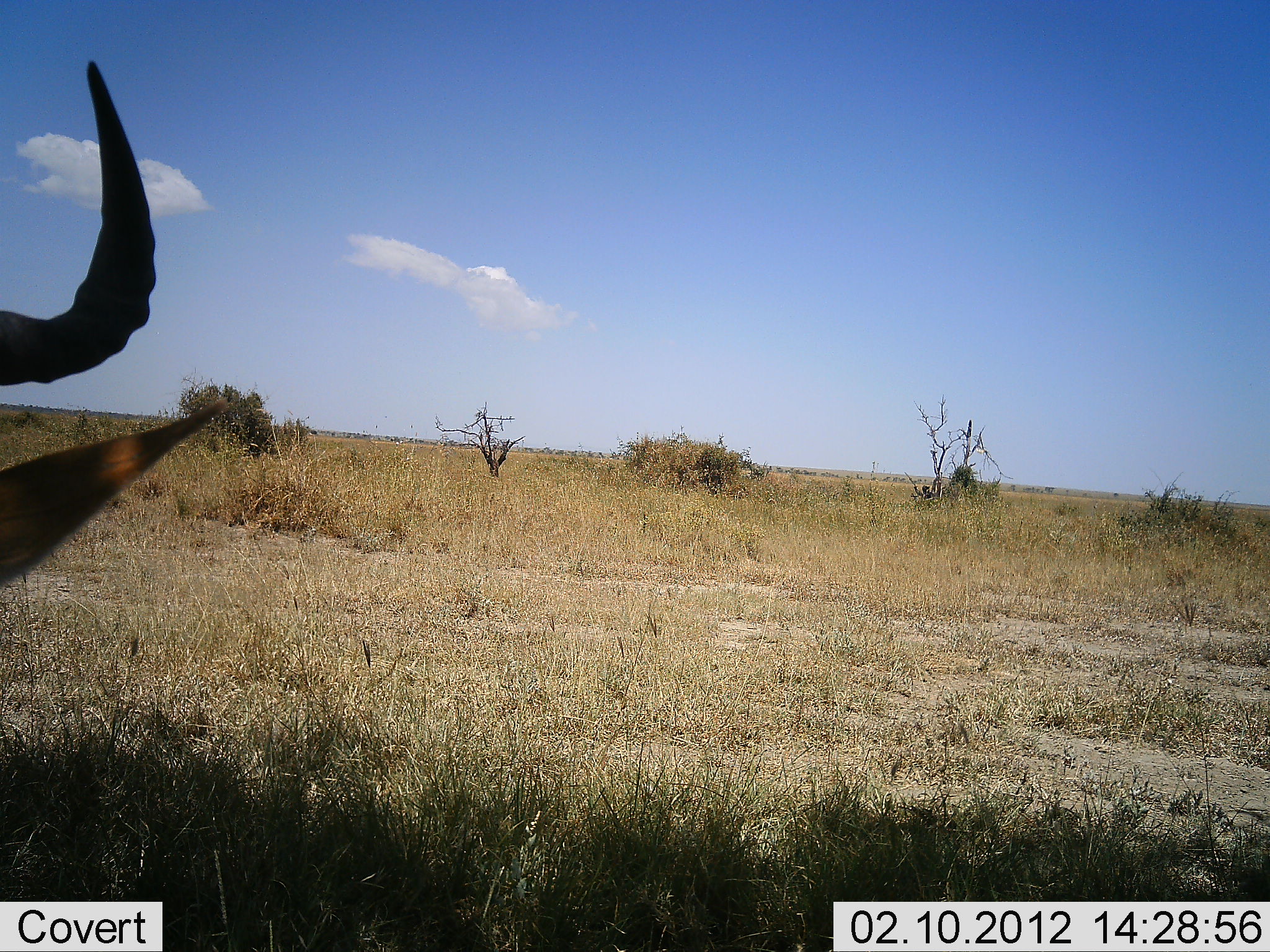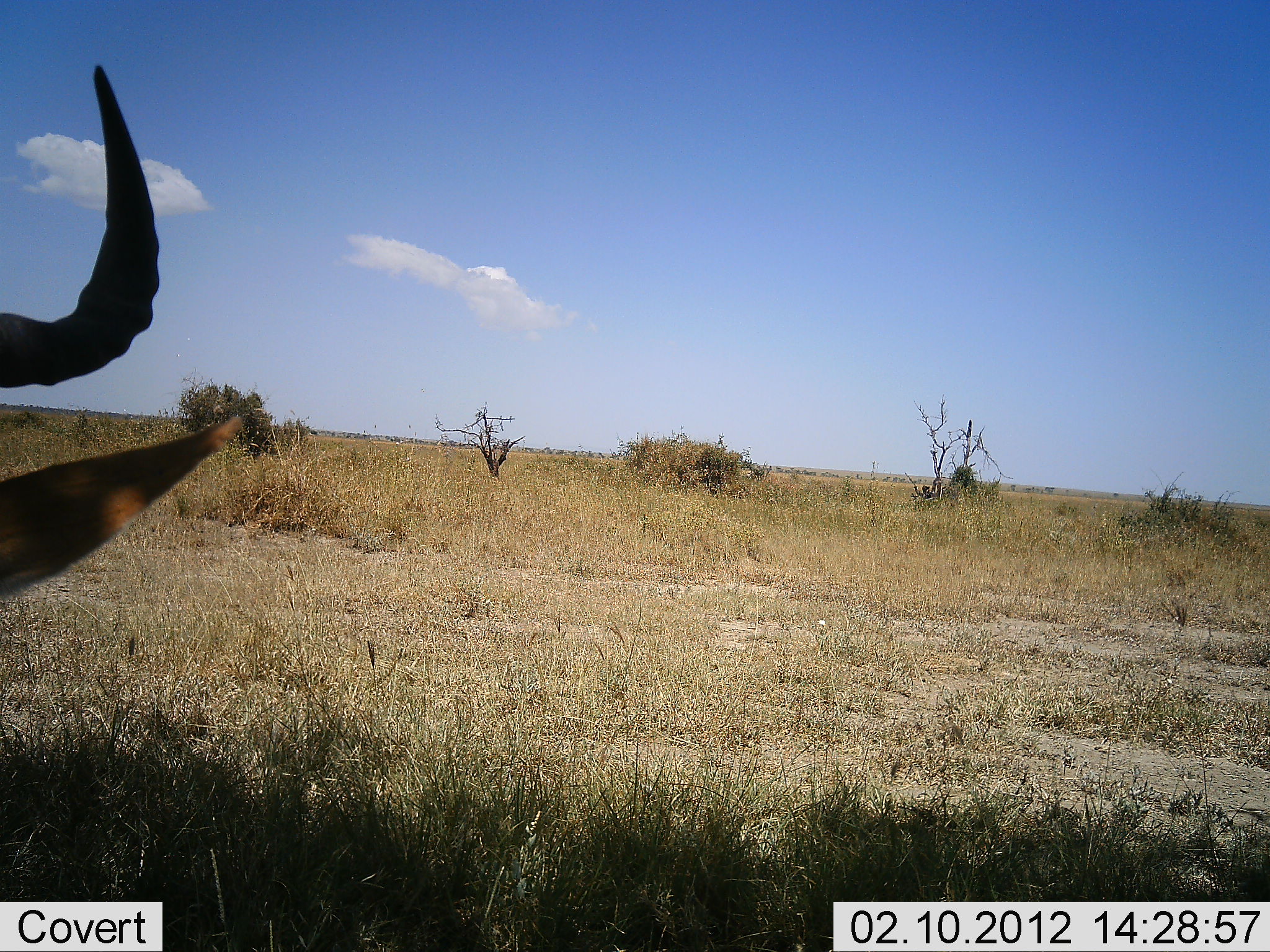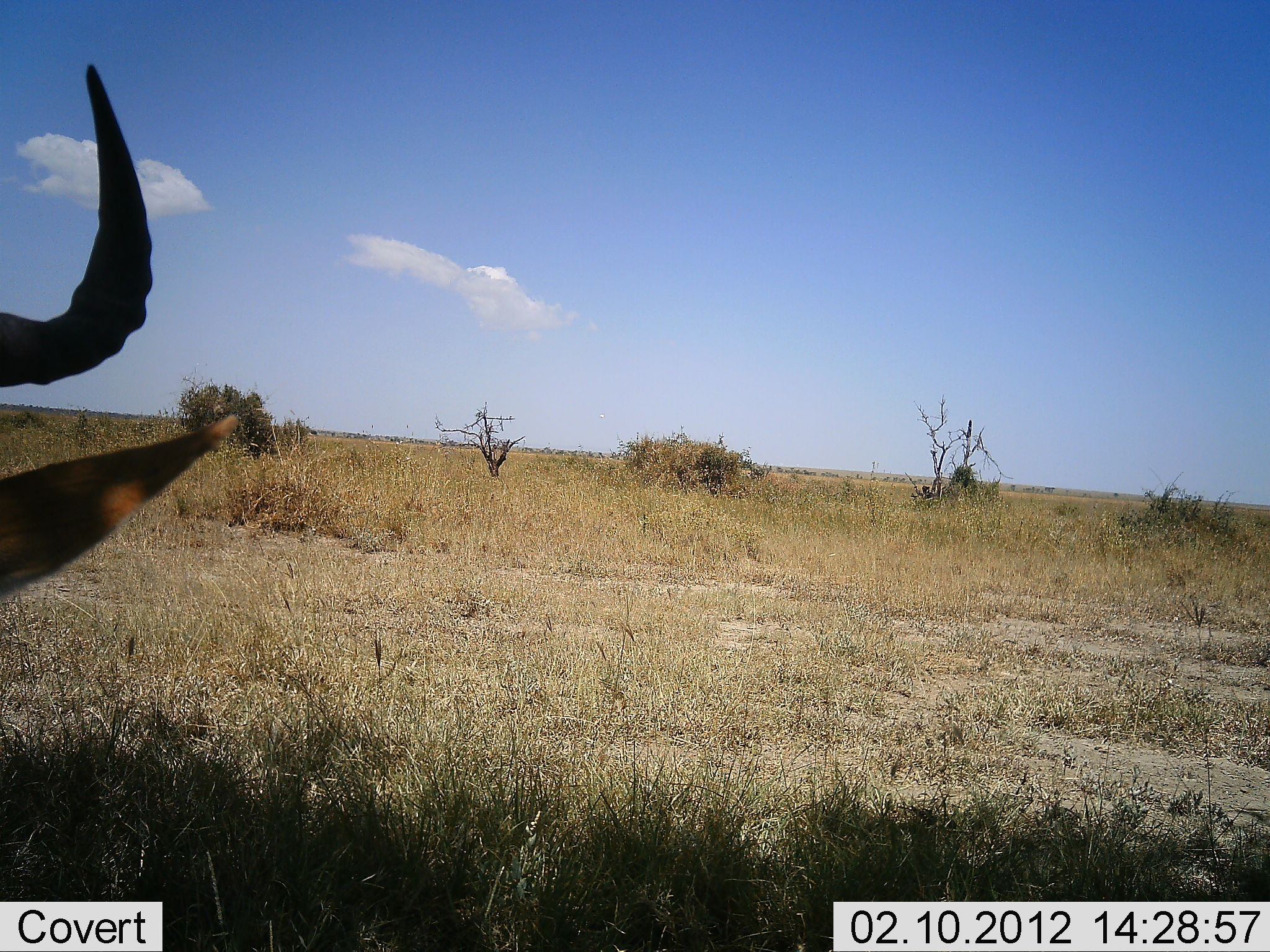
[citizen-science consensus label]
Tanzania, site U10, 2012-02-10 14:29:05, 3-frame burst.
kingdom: Animalia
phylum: Chordata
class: Mammalia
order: Artiodactyla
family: Bovidae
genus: Alcelaphus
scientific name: Alcelaphus buselaphus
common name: hartebeest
Hartebeest (Alcelaphus buselaphus), count 1. Behavior (volunteer vote fractions): standing 47%, resting 53%, moving 0%, interacting 0%. Young present (vote fraction): 0%. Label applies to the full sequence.